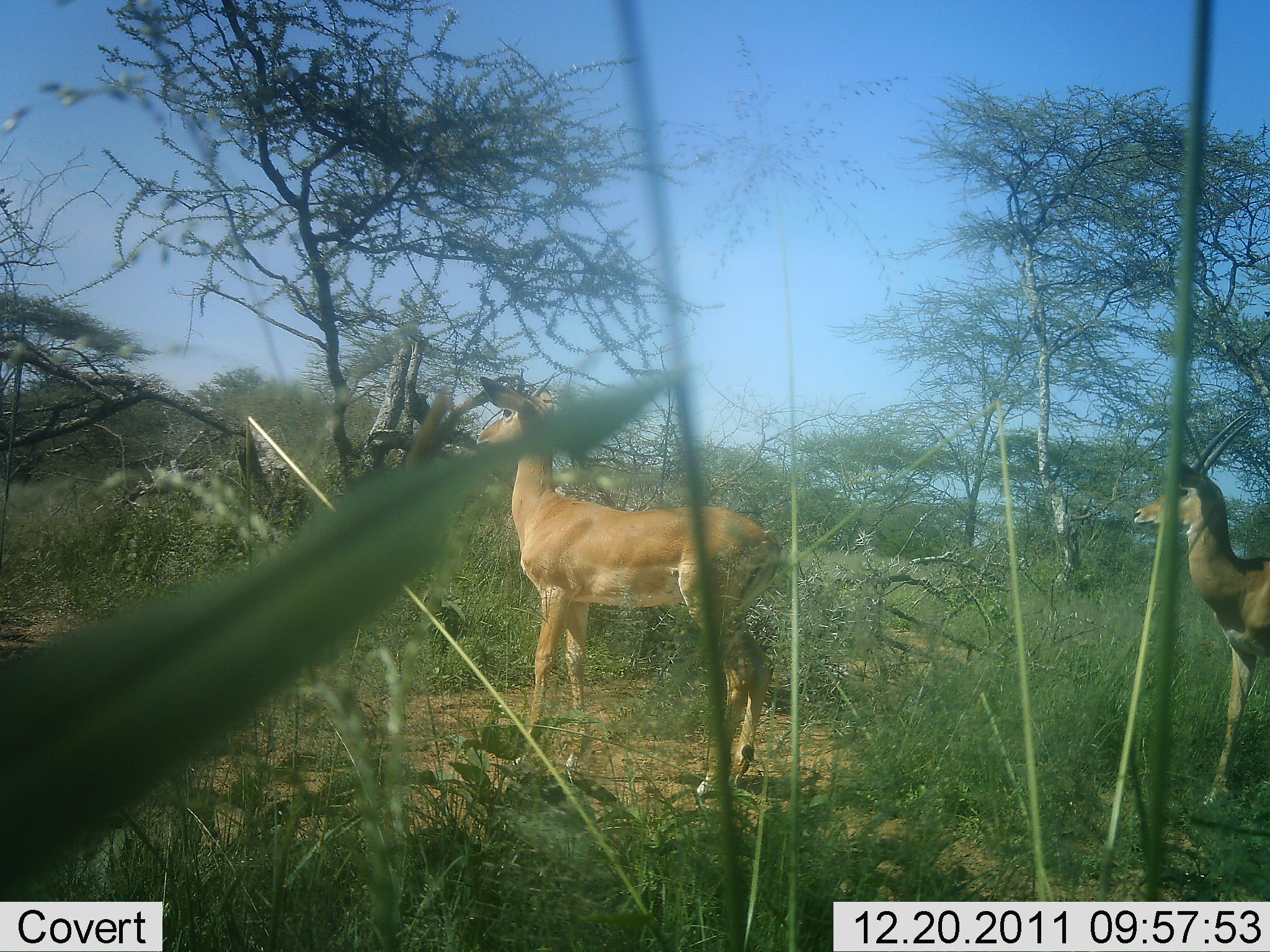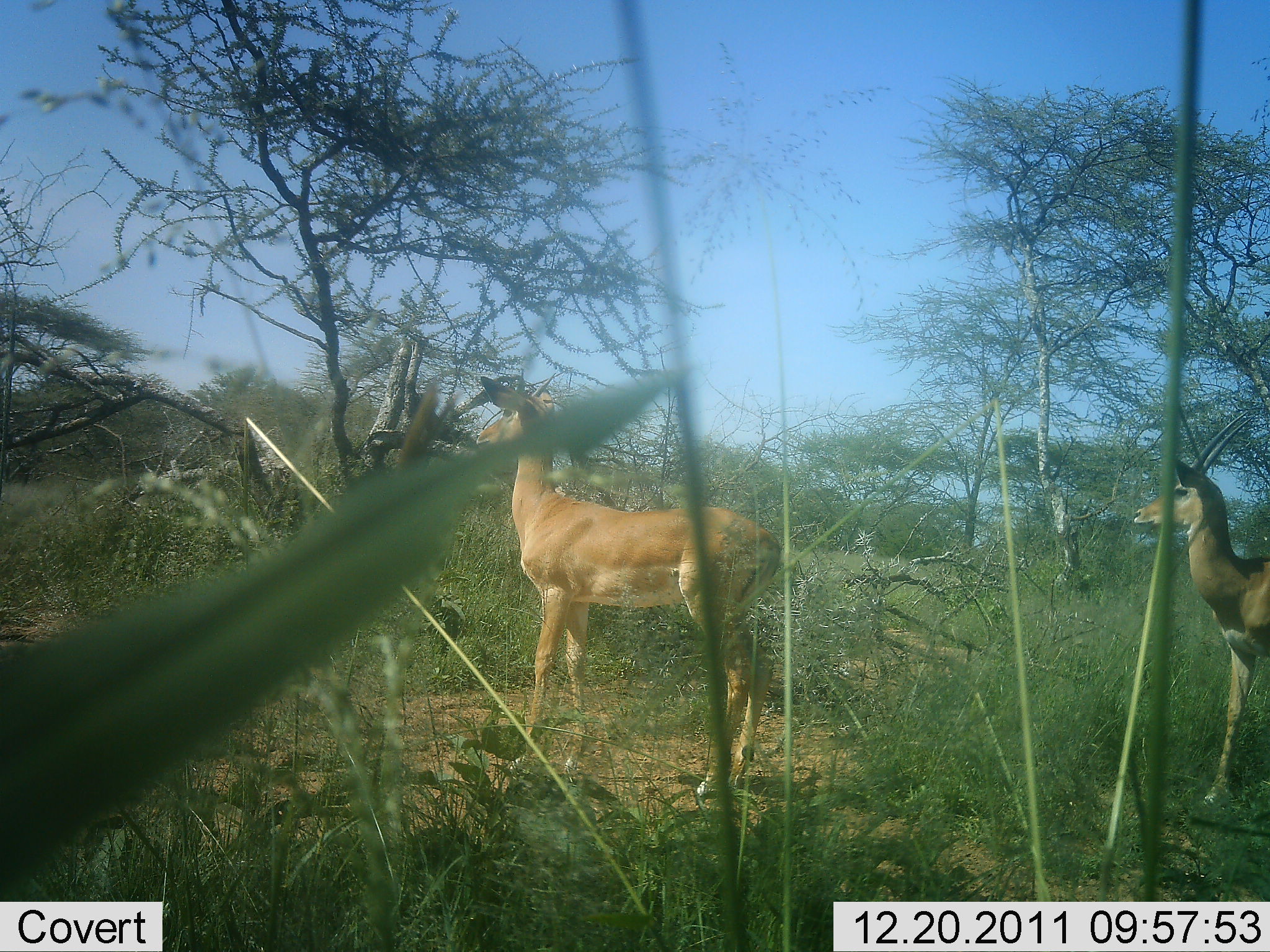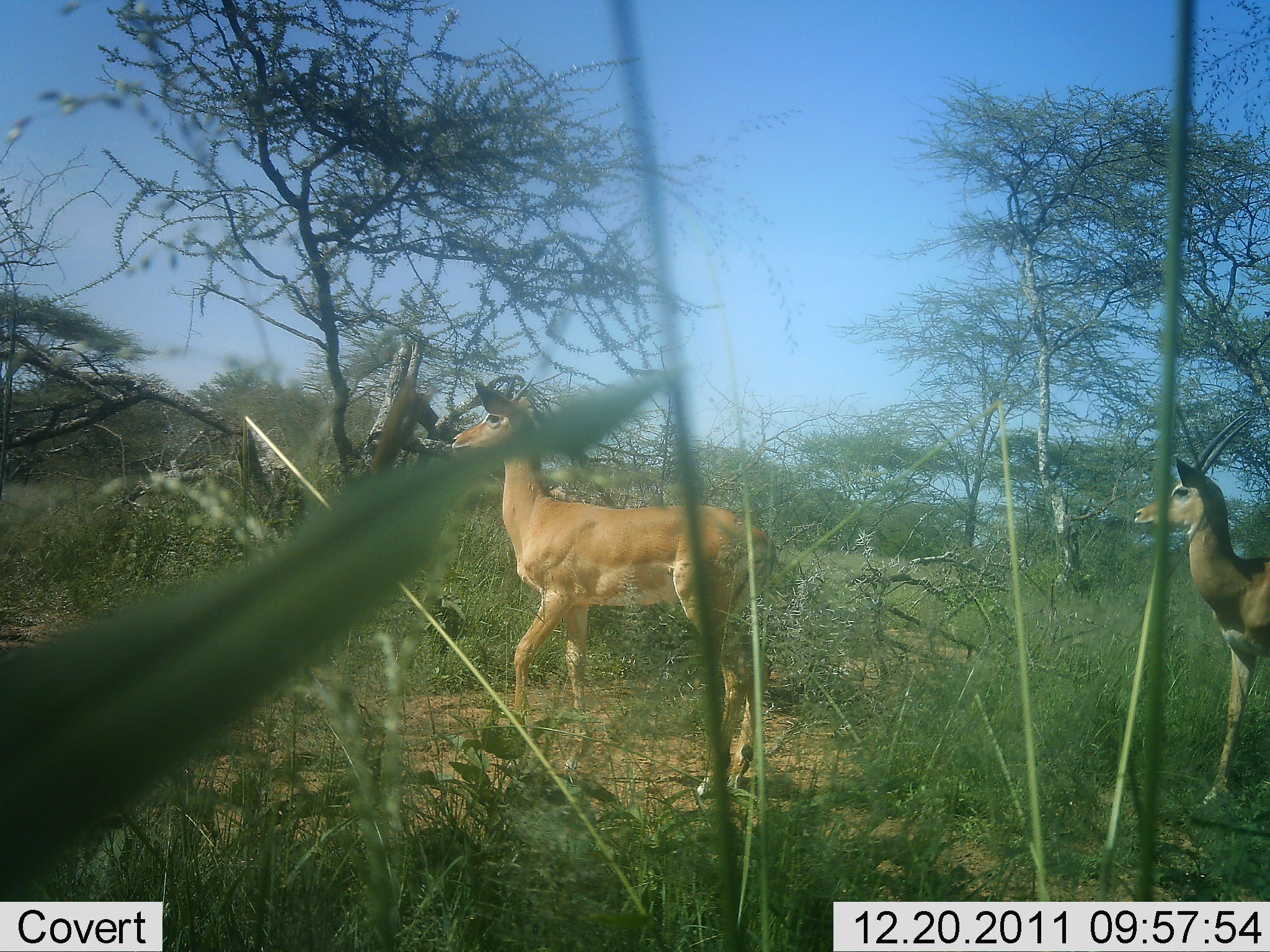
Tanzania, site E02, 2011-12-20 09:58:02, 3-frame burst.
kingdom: Animalia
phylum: Chordata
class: Mammalia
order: Artiodactyla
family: Bovidae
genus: Nanger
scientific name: Nanger granti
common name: grant's gazelle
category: gazellegrants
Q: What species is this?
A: Gazellegrants (grant's gazelle) (Nanger granti).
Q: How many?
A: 2.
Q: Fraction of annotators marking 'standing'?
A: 100%.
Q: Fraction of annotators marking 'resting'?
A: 0%.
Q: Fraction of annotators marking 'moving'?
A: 8%.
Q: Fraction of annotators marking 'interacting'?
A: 0%.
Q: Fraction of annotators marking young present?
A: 0%.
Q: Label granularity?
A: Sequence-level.